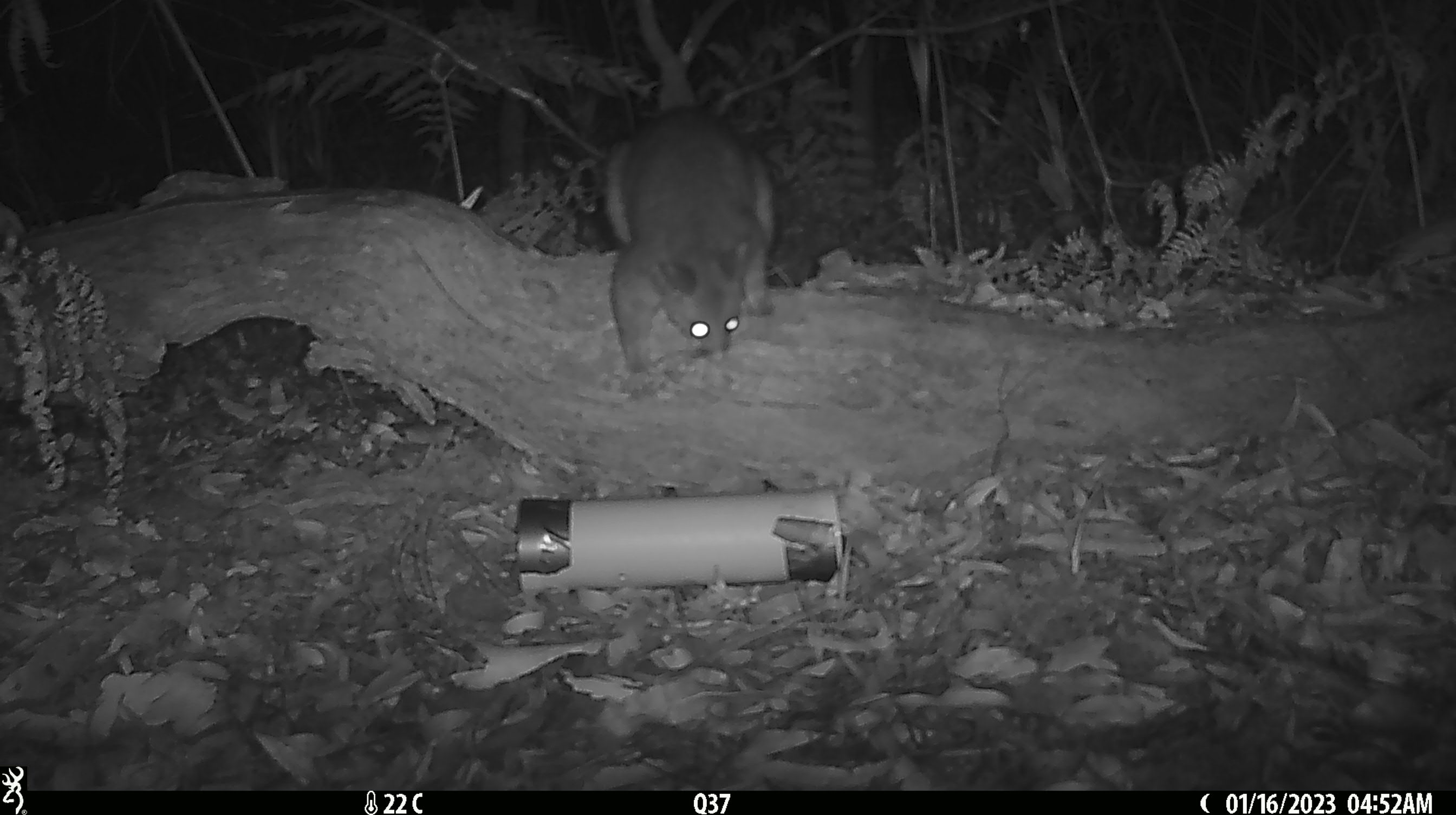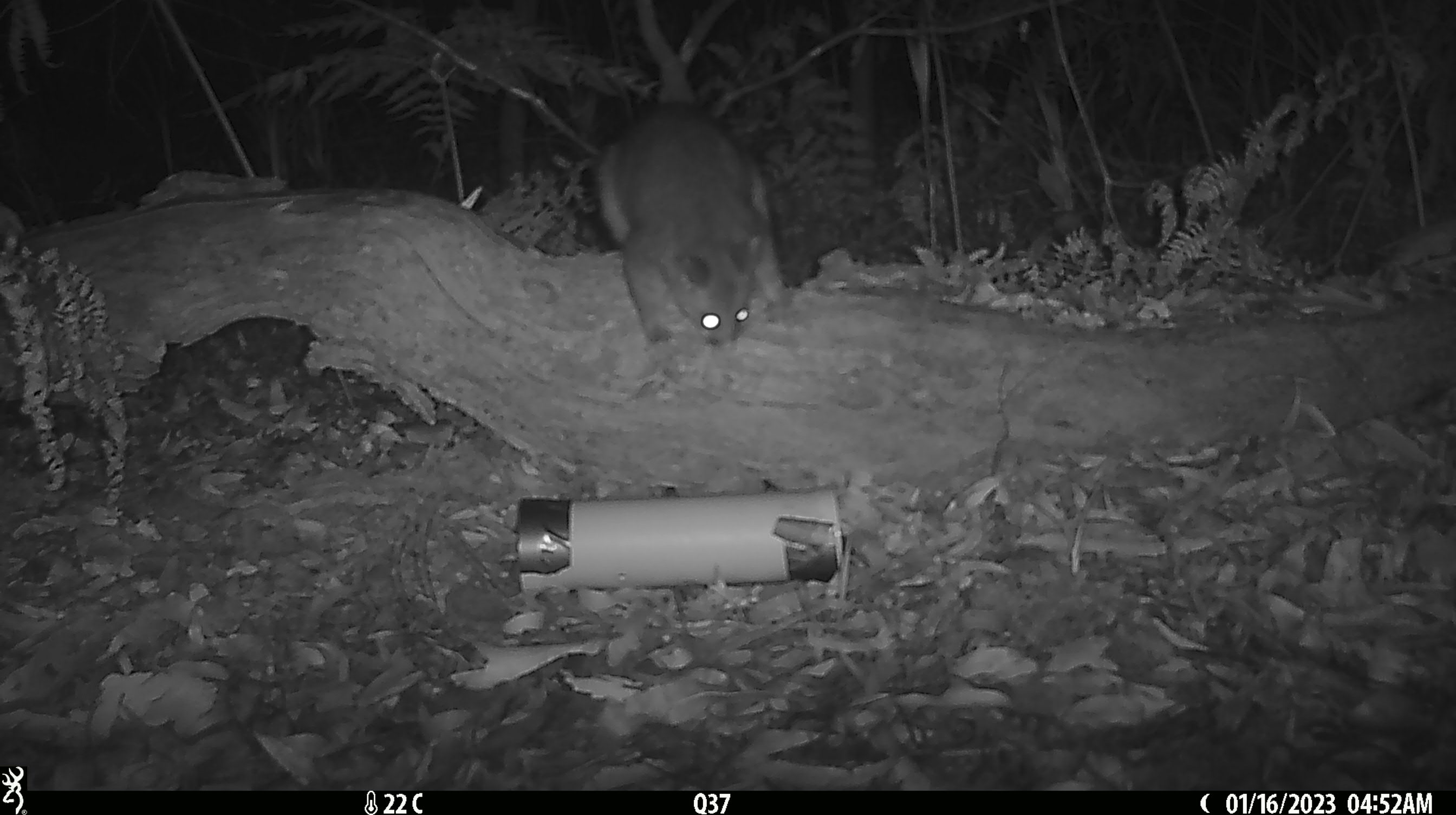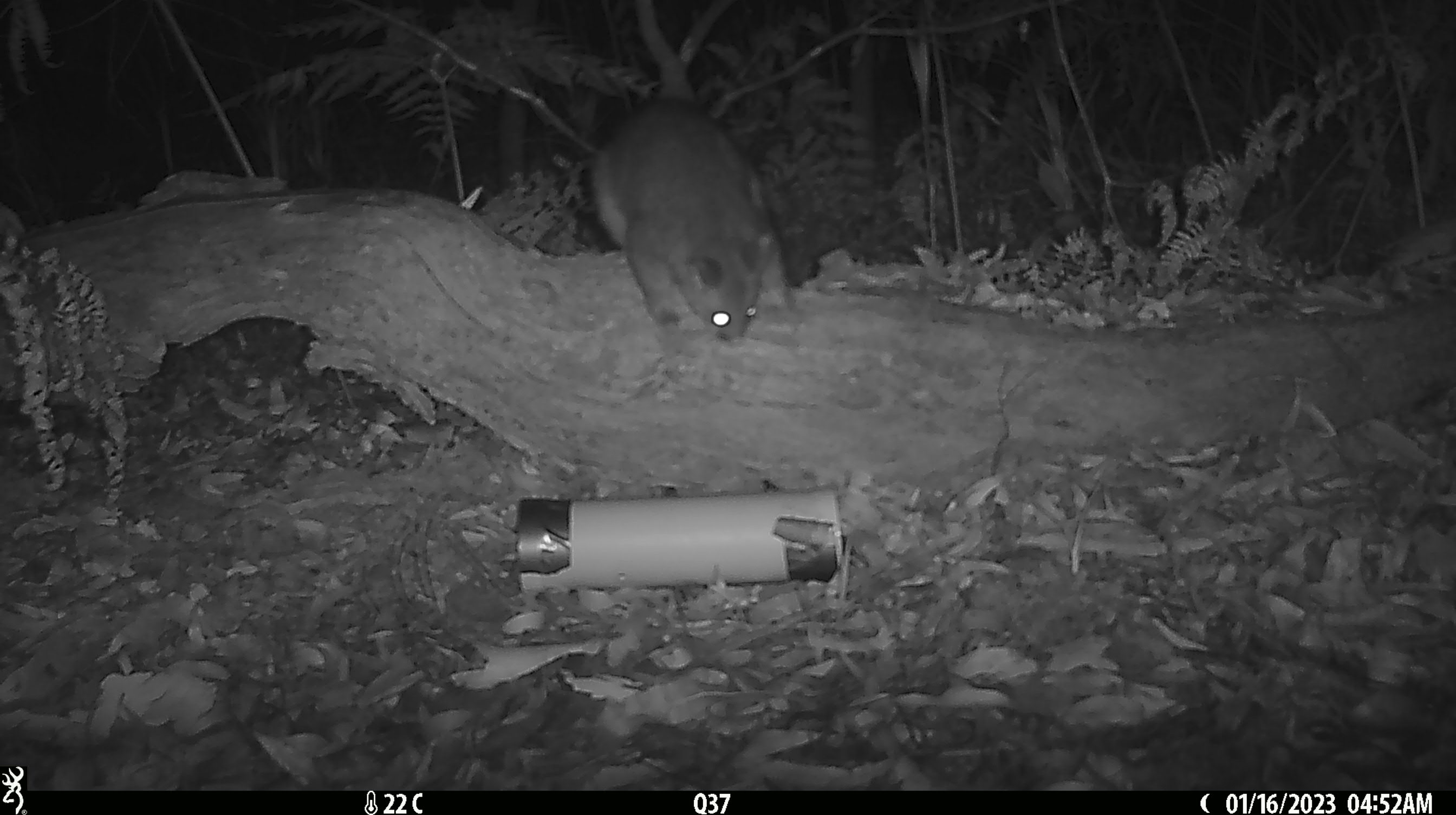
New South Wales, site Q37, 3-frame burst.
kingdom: Animalia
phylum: Chordata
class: Mammalia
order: Diprotodontia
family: Phalangeridae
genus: Trichosurus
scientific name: Trichosurus vulpecula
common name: common brushtail possum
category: possum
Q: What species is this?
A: Possum (common brushtail possum) (Trichosurus vulpecula).